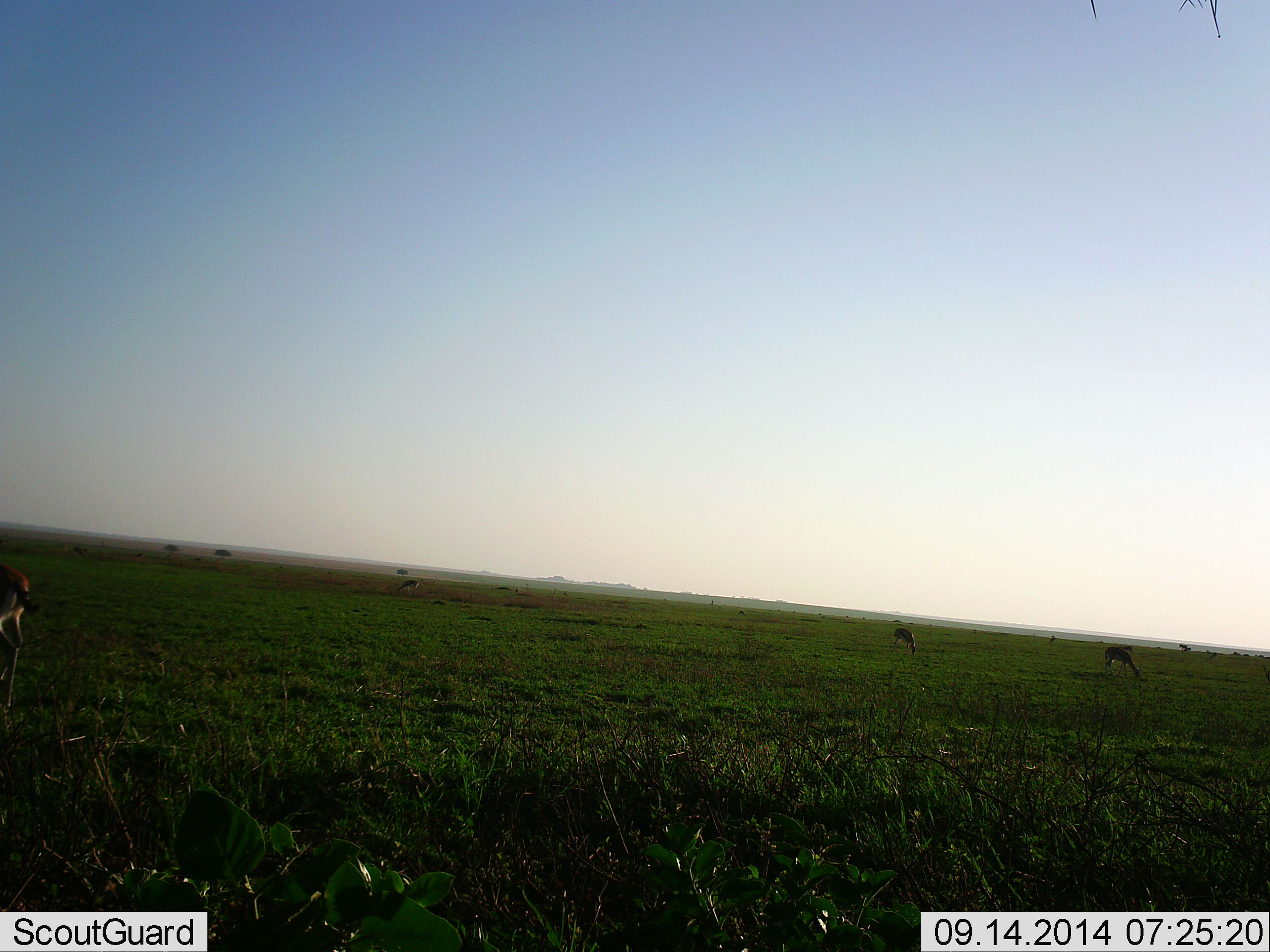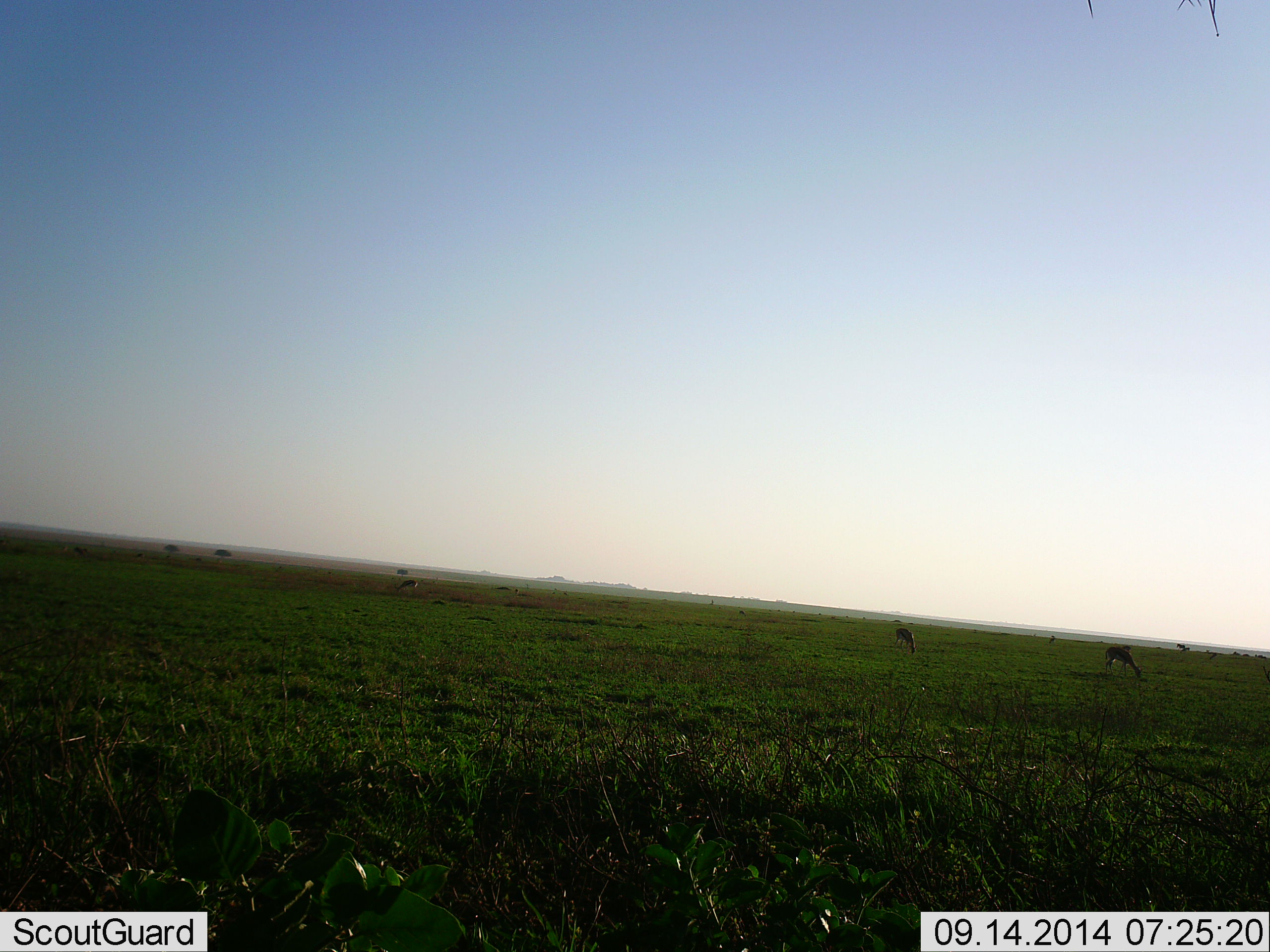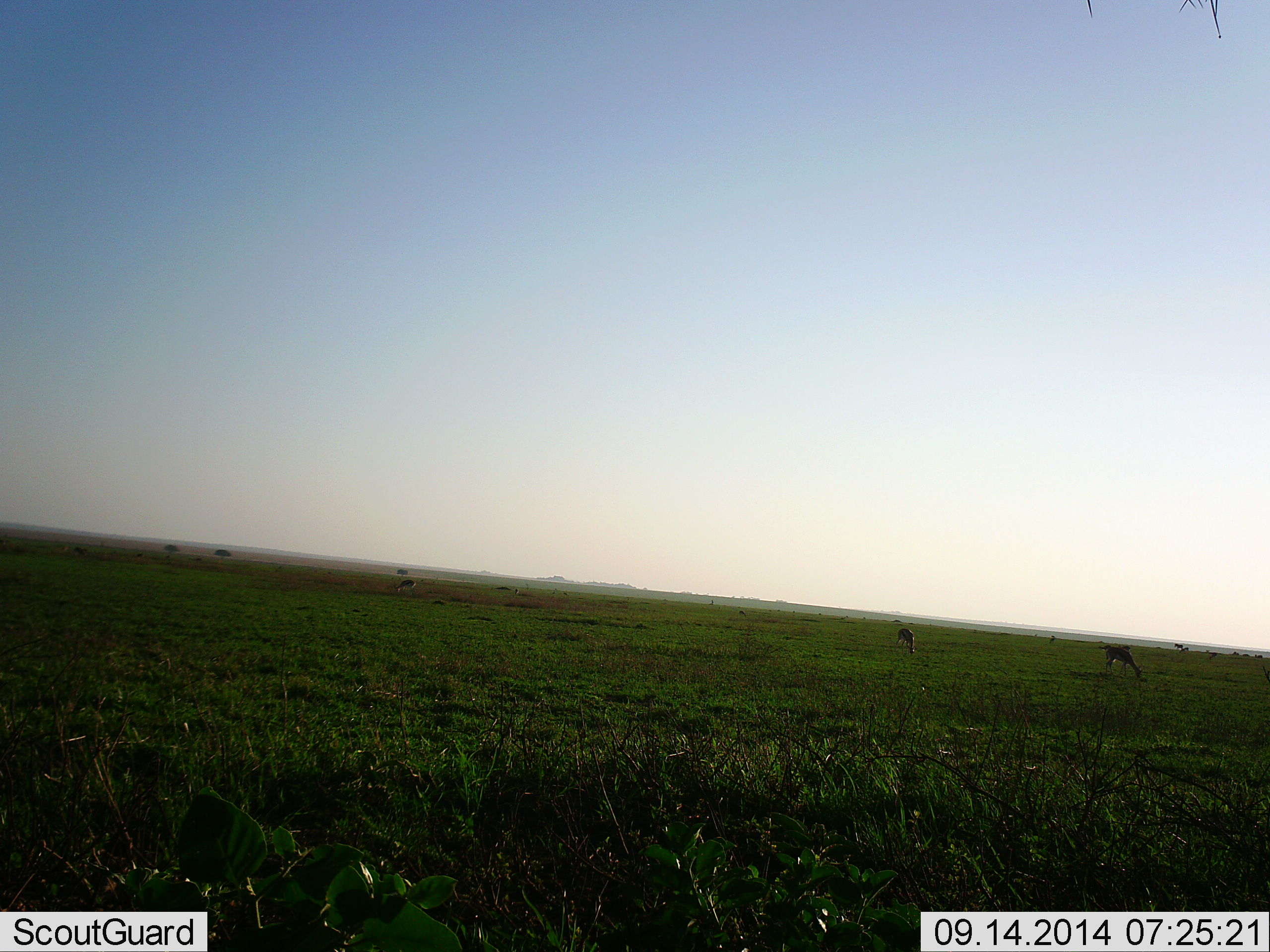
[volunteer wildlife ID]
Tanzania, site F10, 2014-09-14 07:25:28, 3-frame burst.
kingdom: Animalia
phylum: Chordata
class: Mammalia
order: Artiodactyla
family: Bovidae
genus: Eudorcas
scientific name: Eudorcas thomsonii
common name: thomson's gazelle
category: gazellethomsons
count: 4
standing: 30%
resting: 0%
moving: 20%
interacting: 0%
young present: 0%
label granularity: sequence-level